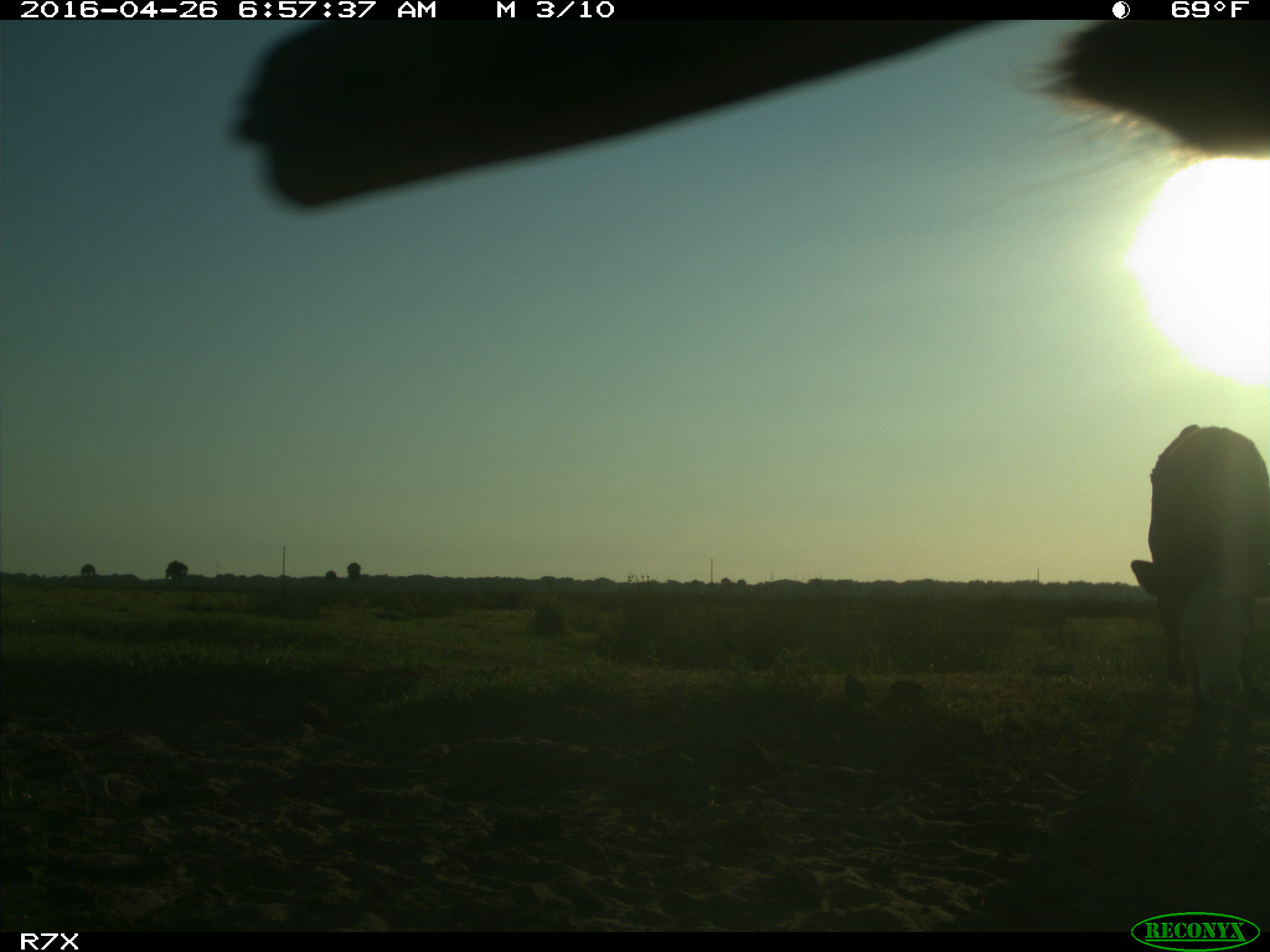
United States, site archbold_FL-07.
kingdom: Animalia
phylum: Chordata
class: Mammalia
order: Artiodactyla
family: Bovidae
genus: Bos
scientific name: Bos taurus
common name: domestic cow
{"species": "Bos taurus (domestic cow)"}